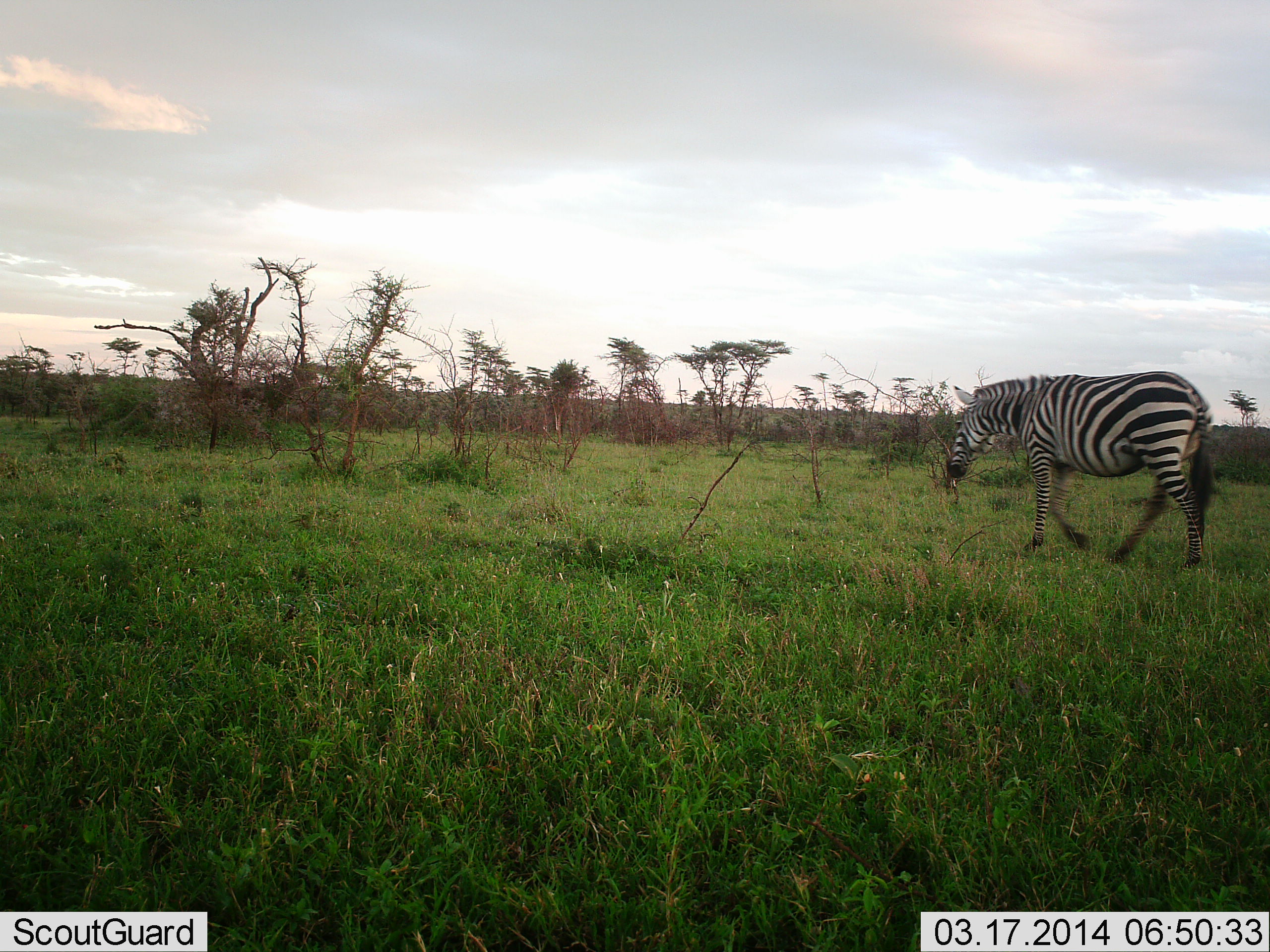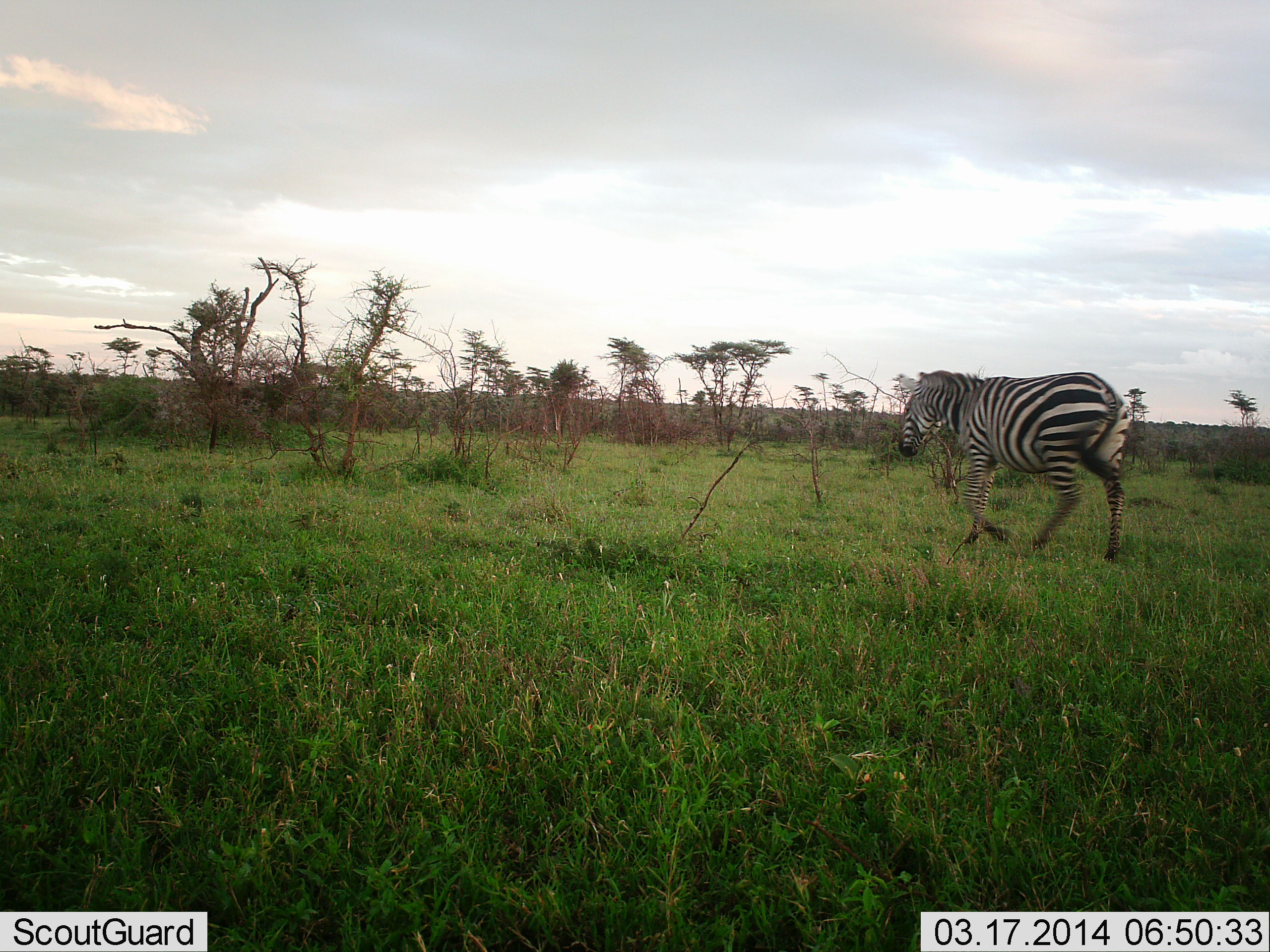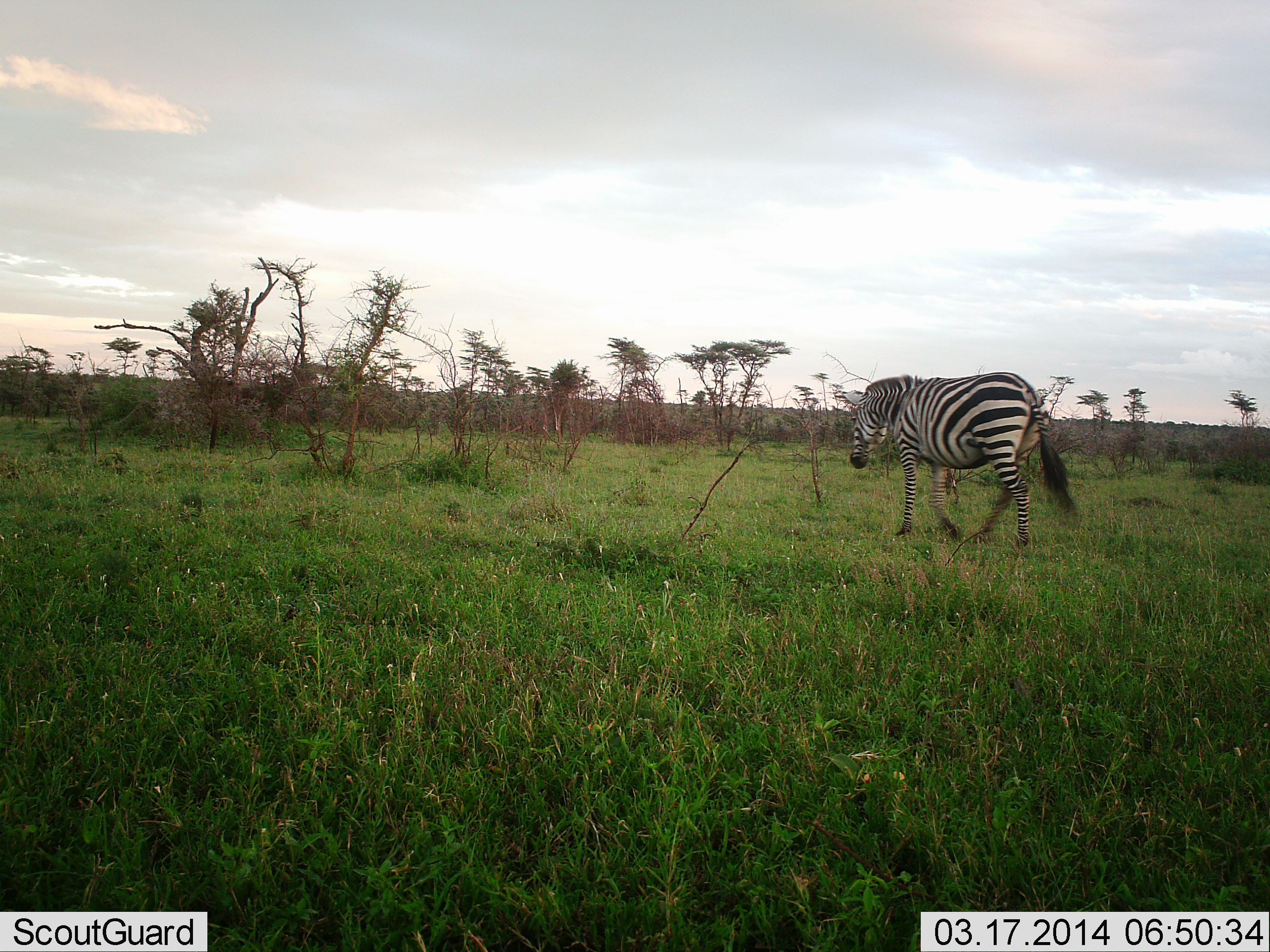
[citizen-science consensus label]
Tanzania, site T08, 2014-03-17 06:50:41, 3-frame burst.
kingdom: Animalia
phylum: Chordata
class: Mammalia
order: Perissodactyla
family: Equidae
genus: Equus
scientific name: Equus quagga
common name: plains zebra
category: zebra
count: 1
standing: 0%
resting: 0%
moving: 100%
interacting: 0%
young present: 0%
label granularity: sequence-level